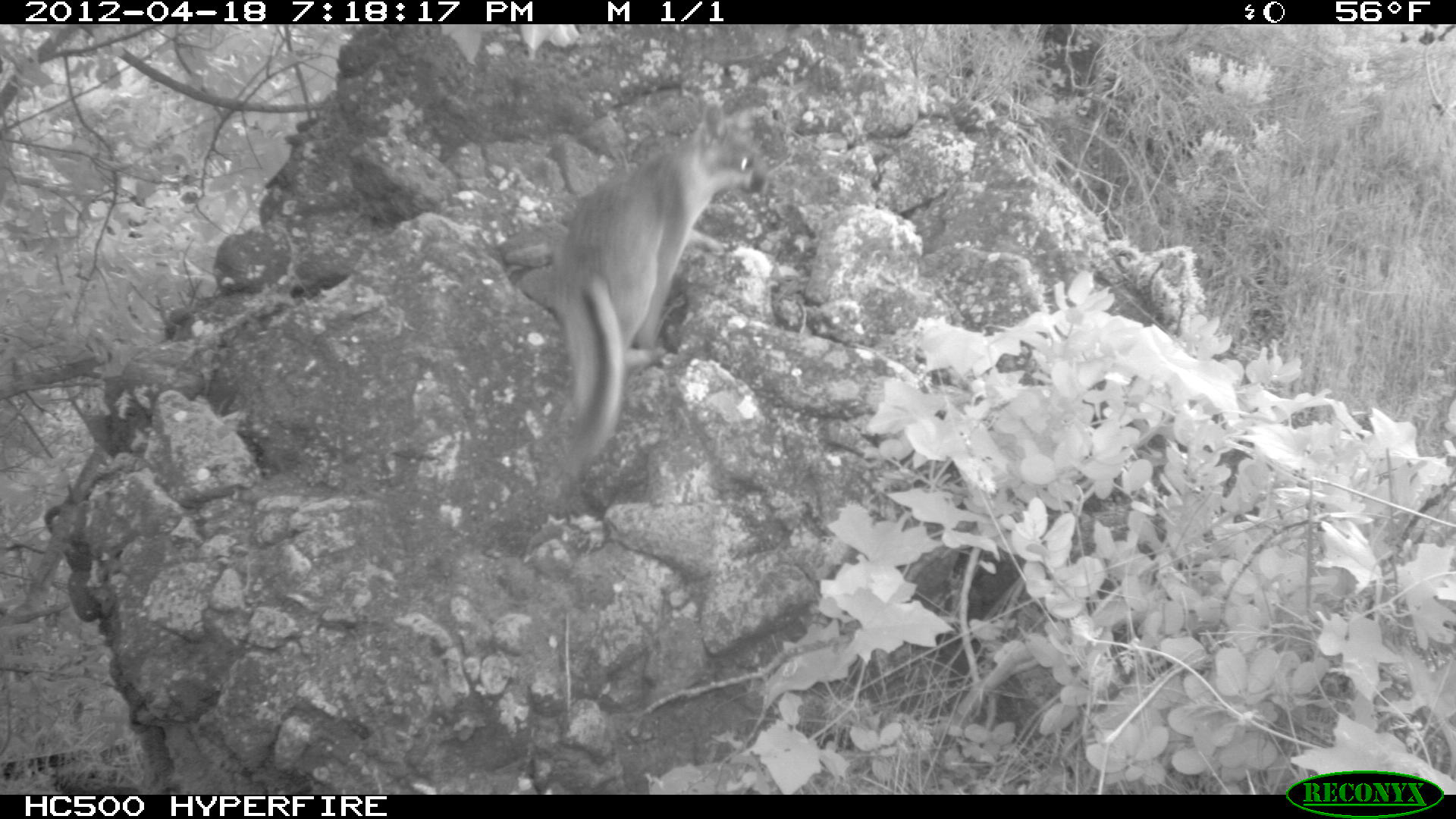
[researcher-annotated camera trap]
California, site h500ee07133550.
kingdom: Animalia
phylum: Chordata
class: Mammalia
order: Carnivora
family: Canidae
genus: Urocyon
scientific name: Urocyon littoralis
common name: island fox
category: fox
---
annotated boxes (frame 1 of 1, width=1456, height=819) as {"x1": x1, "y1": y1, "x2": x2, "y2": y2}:
fox: {"x1": 521, "y1": 118, "x2": 767, "y2": 459}